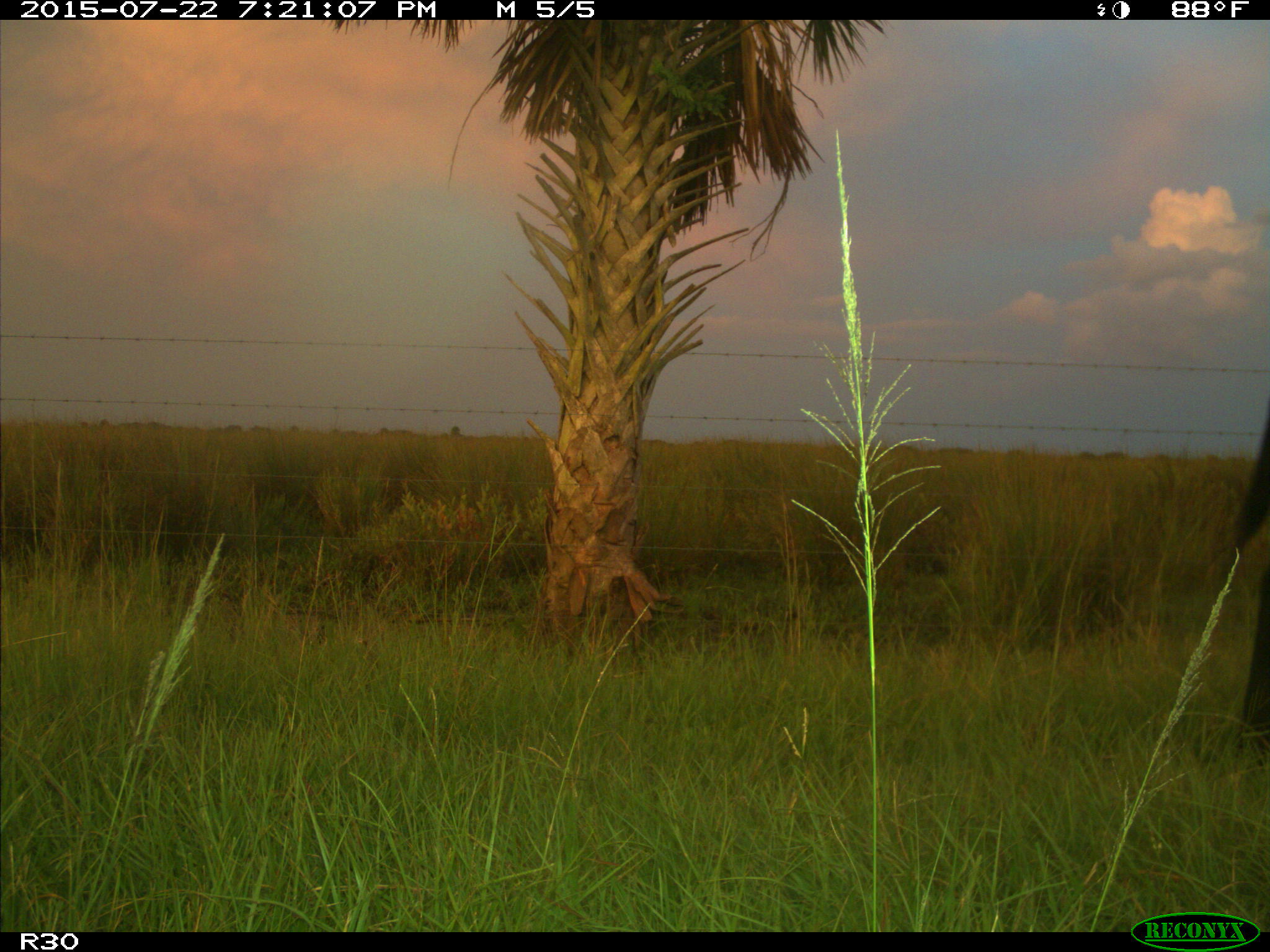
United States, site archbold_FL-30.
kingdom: Animalia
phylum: Chordata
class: Mammalia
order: Artiodactyla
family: Bovidae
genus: Bos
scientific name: Bos taurus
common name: domestic cow